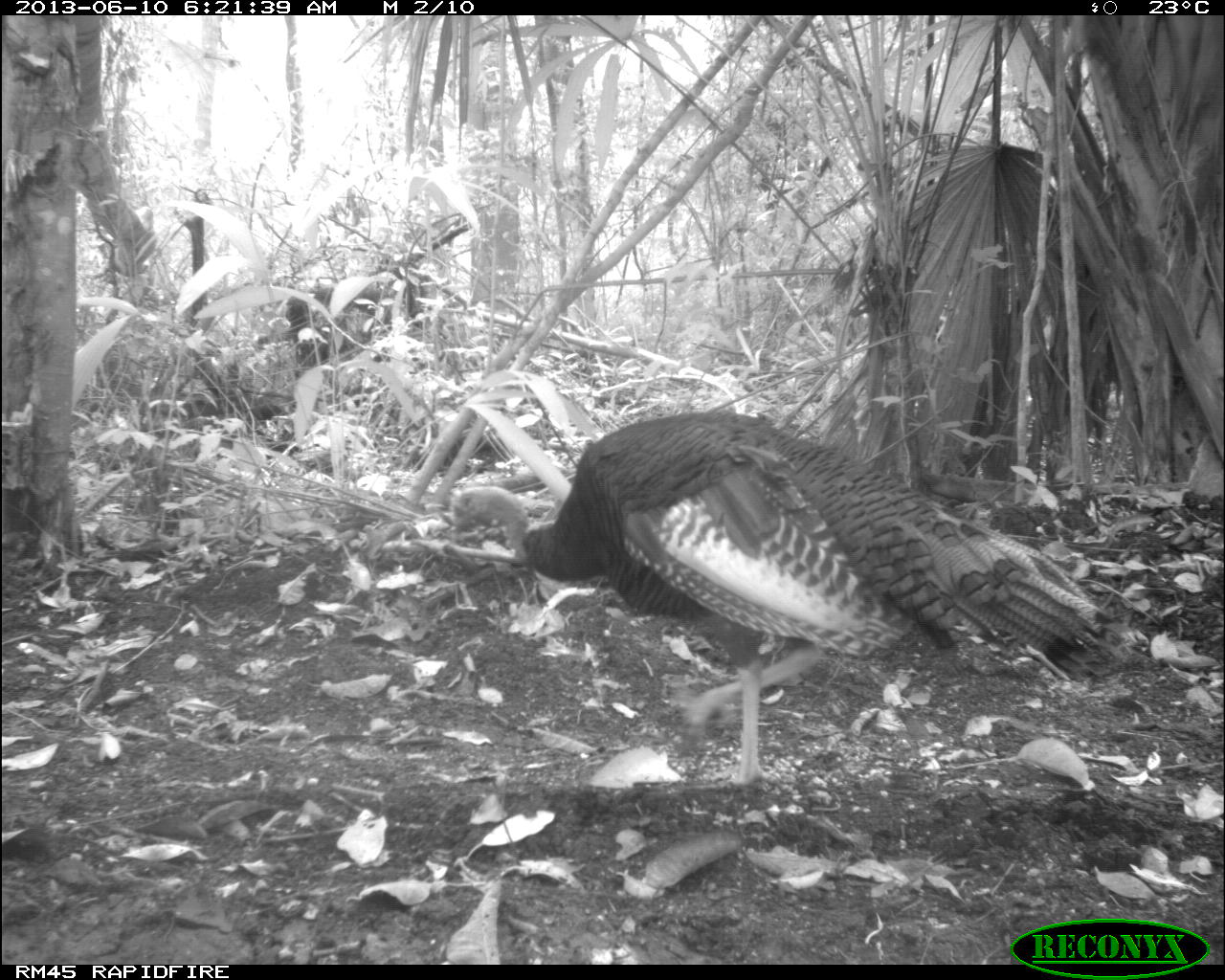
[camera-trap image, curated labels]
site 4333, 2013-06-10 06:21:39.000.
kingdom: Animalia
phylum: Chordata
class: Aves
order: Galliformes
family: Phasianidae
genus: Meleagris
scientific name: Meleagris ocellata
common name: ocellated turkey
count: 1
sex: male